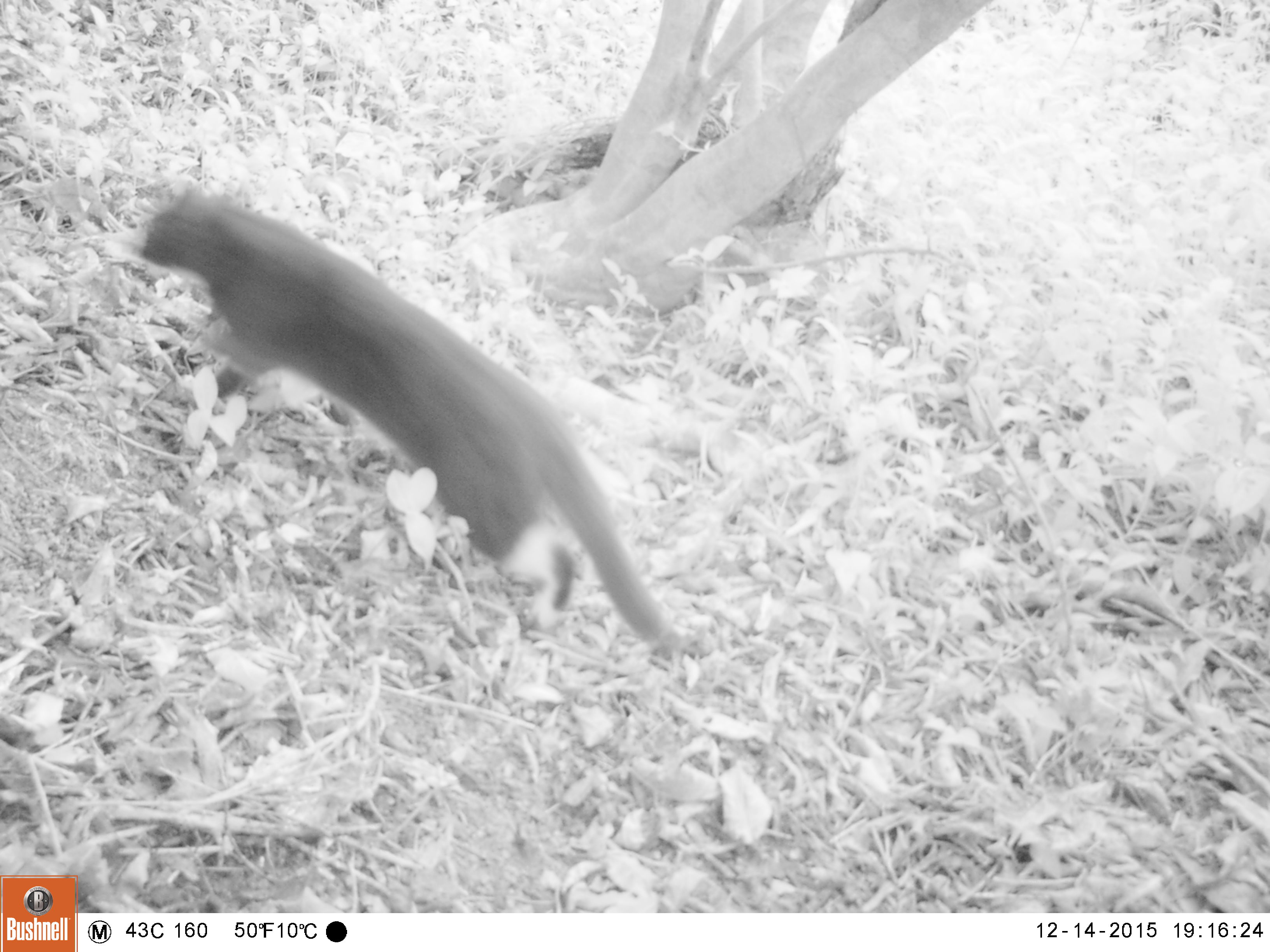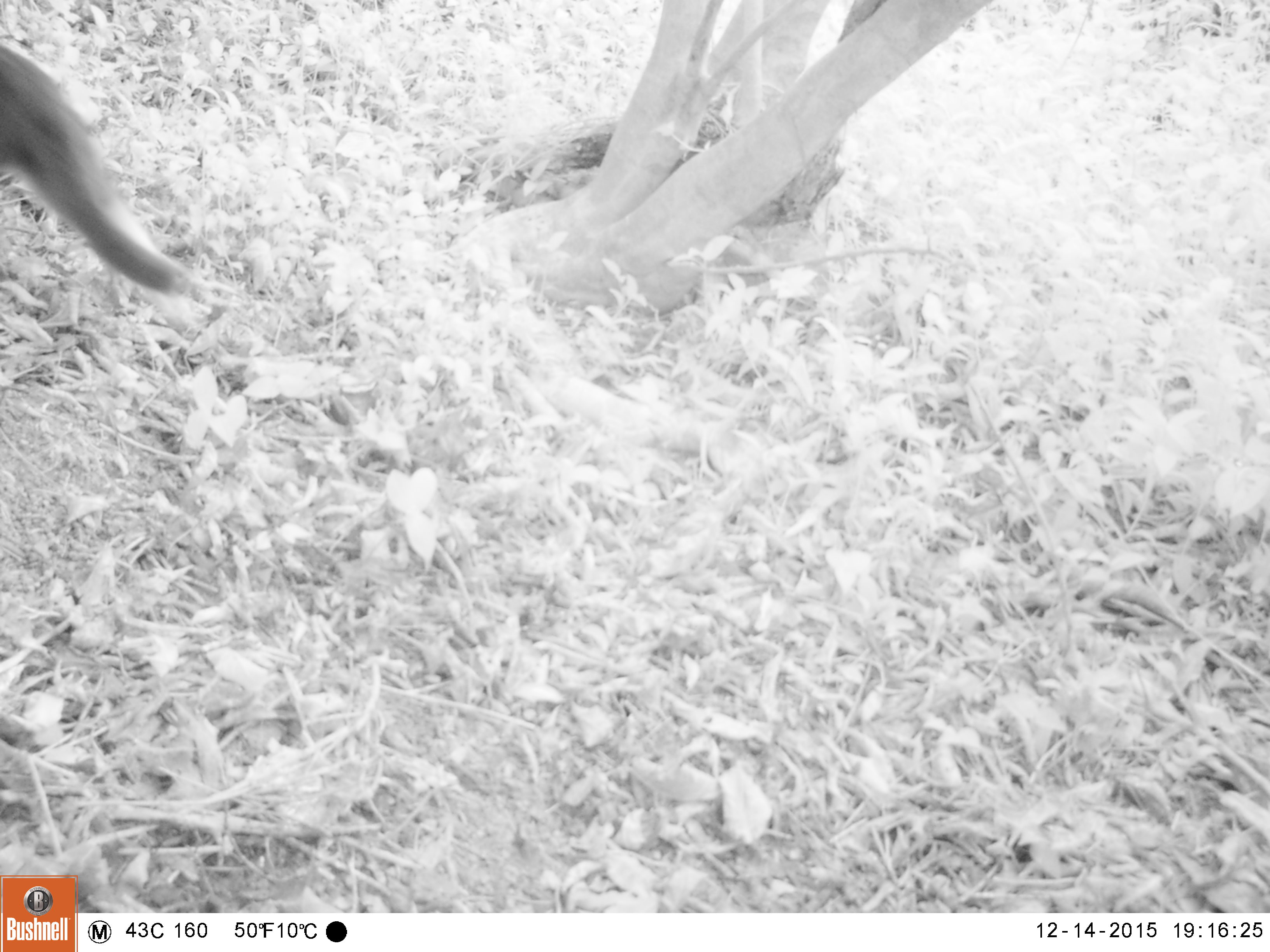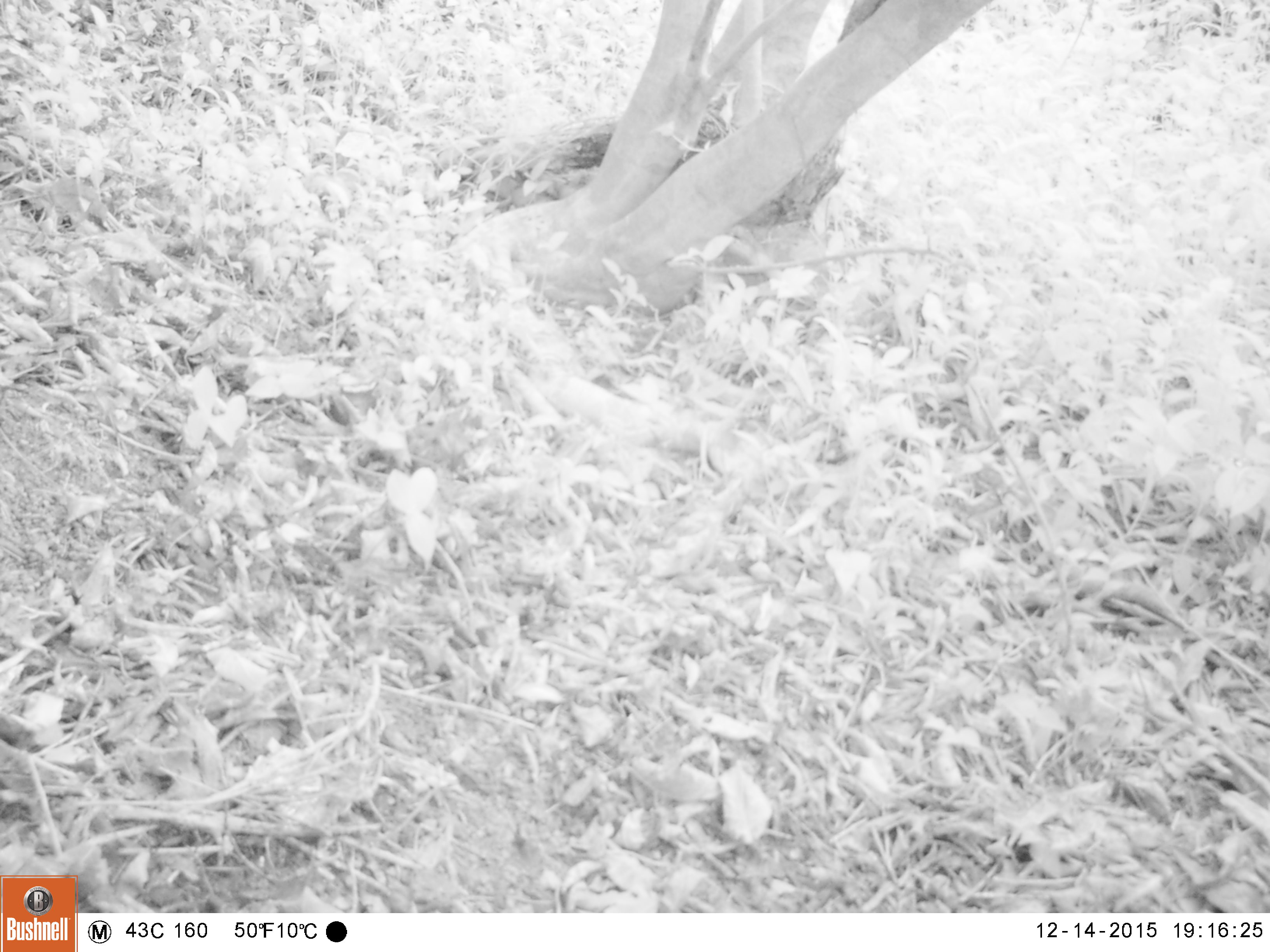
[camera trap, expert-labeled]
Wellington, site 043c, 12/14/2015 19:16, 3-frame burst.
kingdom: Animalia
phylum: Chordata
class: Mammalia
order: Carnivora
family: Felidae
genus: Felis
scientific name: Felis catus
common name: cat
Cat (Felis catus).